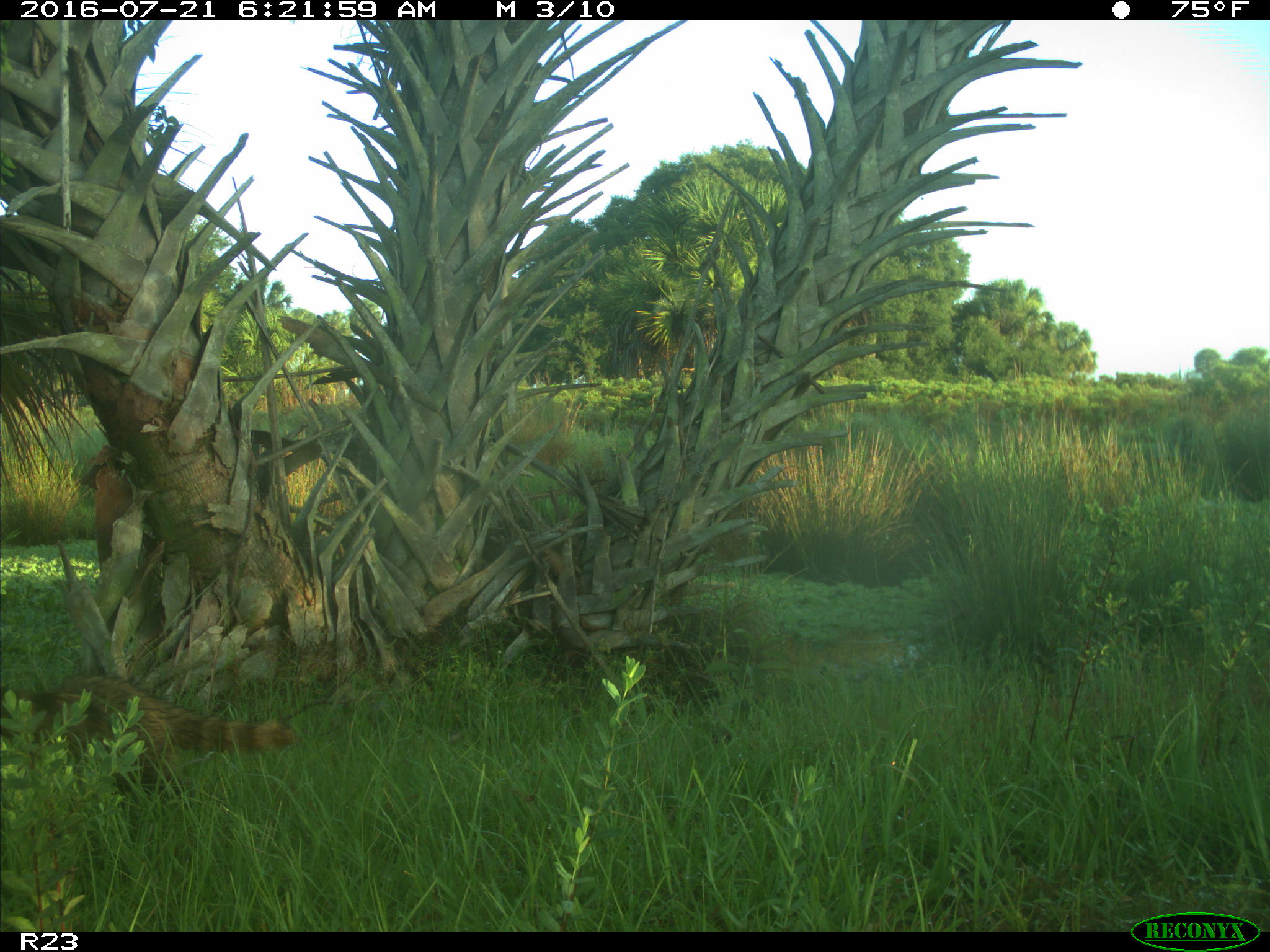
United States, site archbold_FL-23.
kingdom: Animalia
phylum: Chordata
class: Mammalia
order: Carnivora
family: Procyonidae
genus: Procyon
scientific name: Procyon lotor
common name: common raccoon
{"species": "Procyon lotor (common raccoon)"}